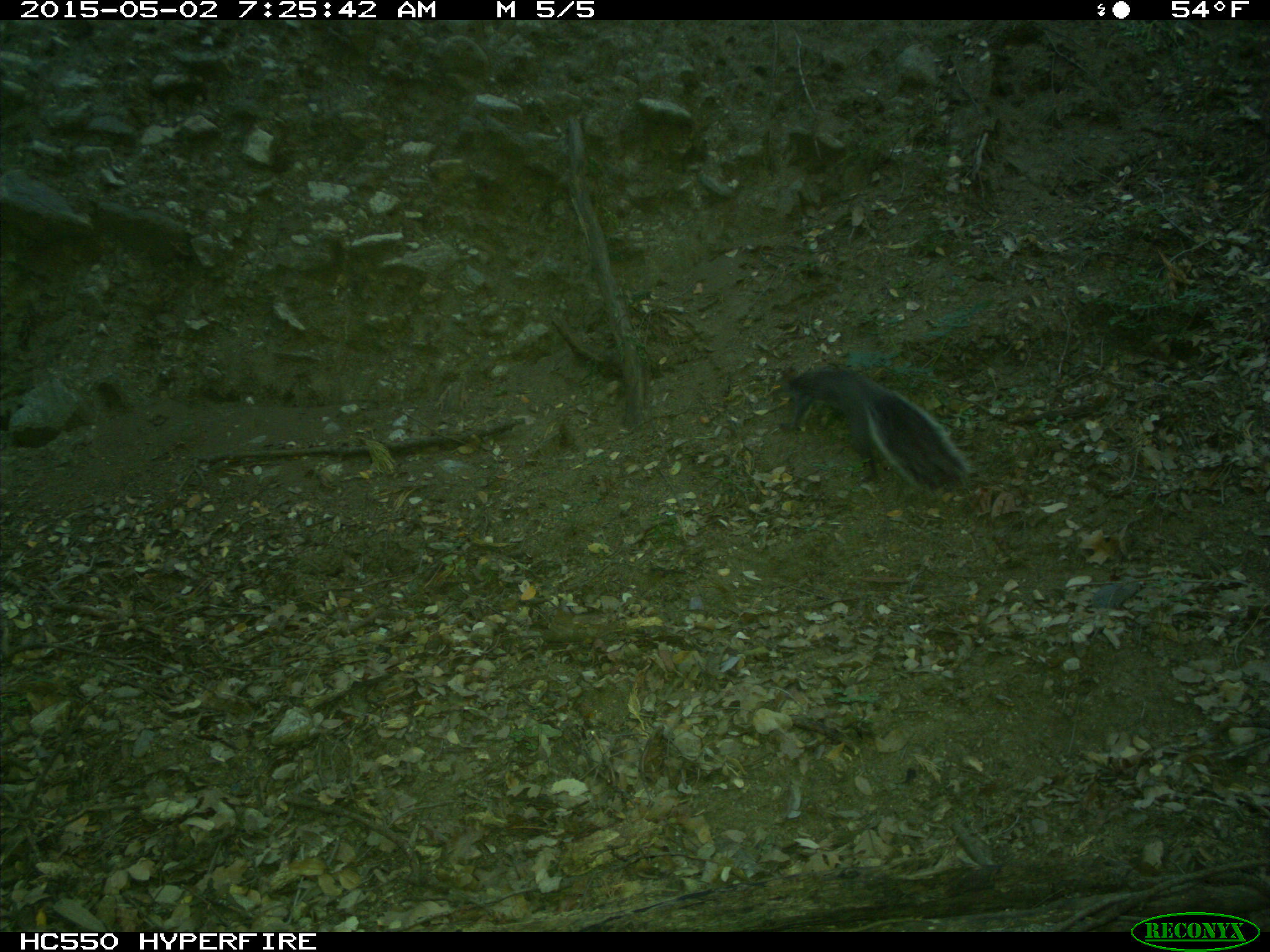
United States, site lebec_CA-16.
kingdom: Animalia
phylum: Chordata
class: Mammalia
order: Rodentia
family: Sciuridae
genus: Sciurus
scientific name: Sciurus carolinensis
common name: eastern gray squirrel